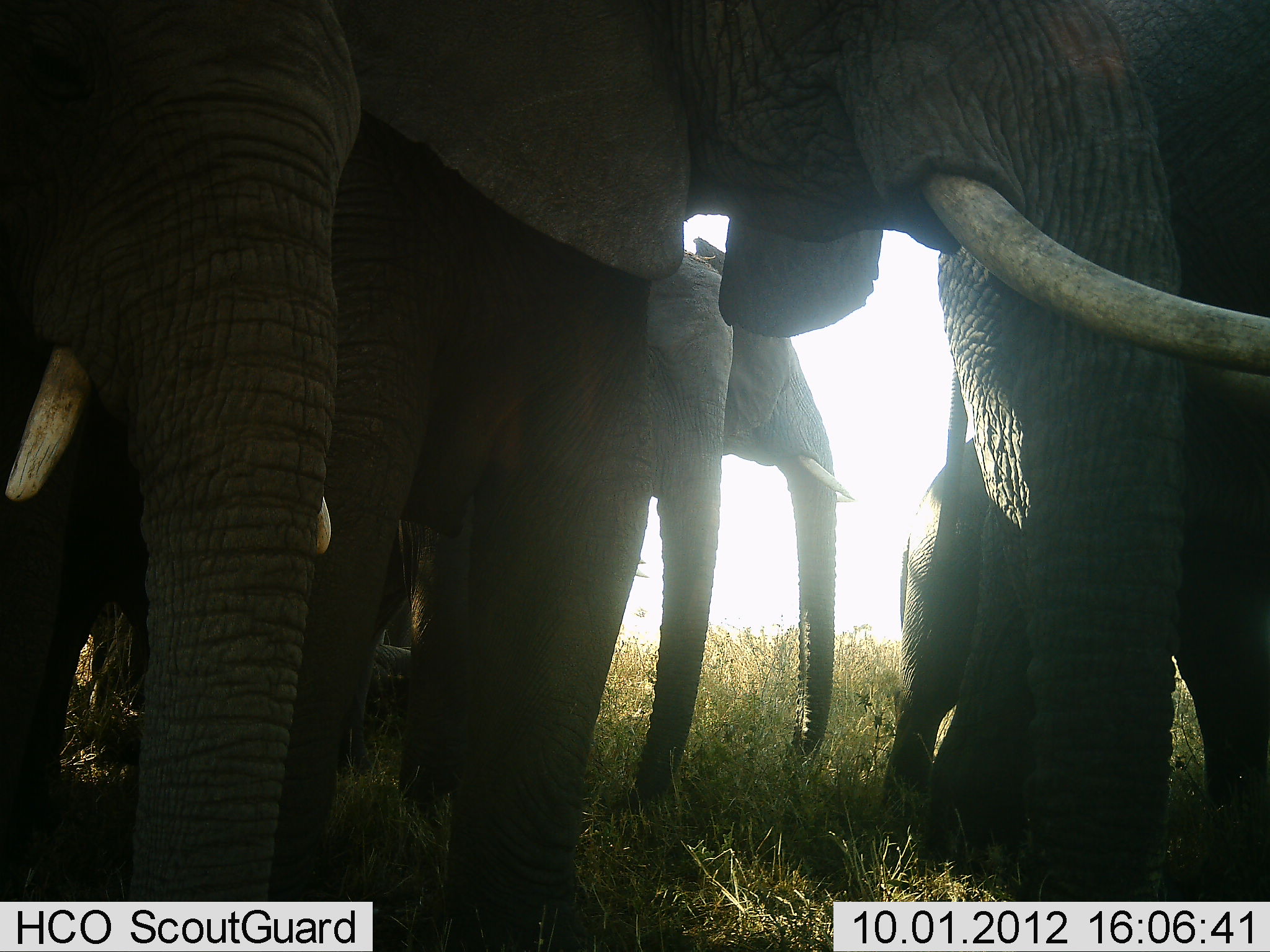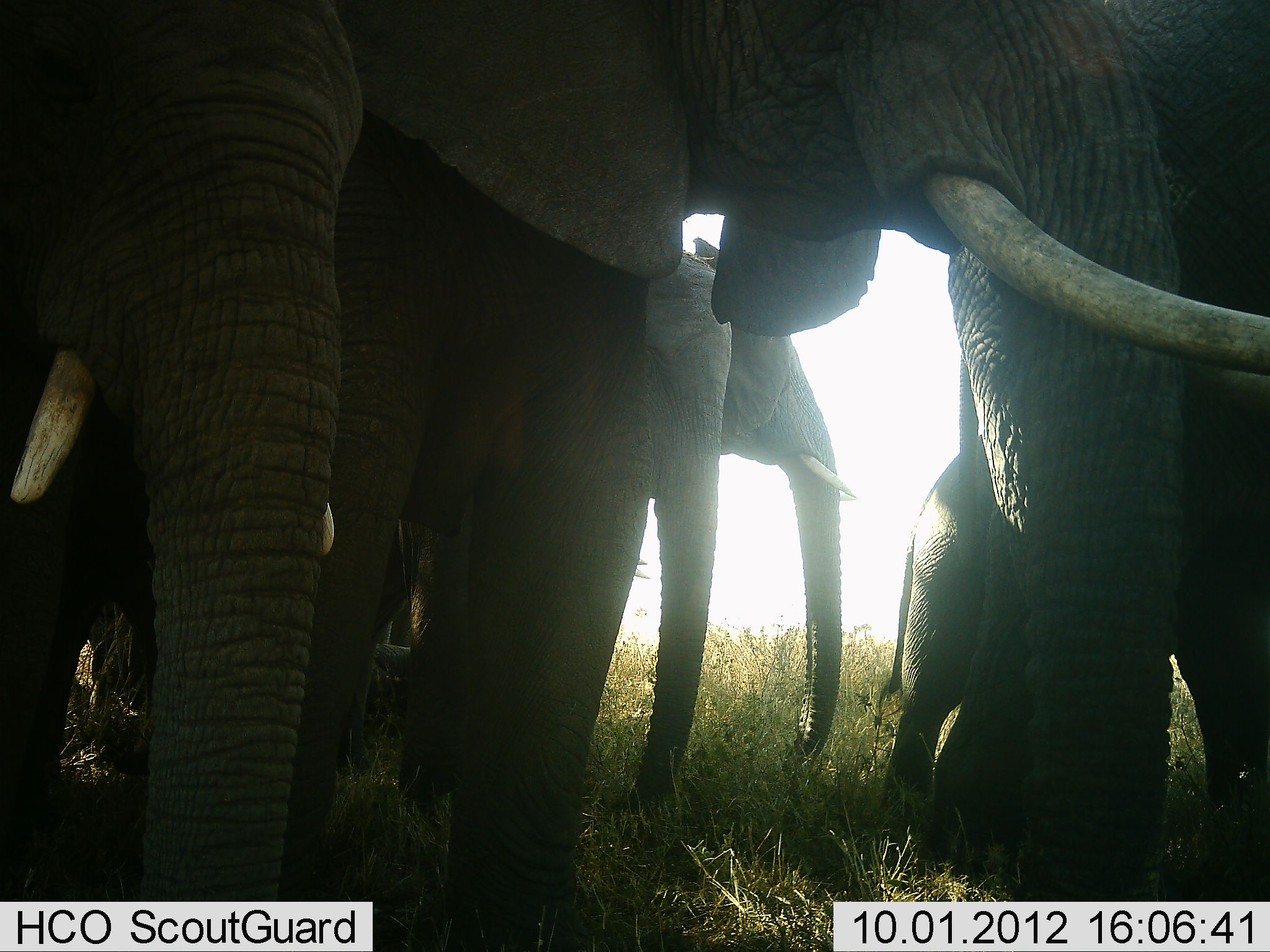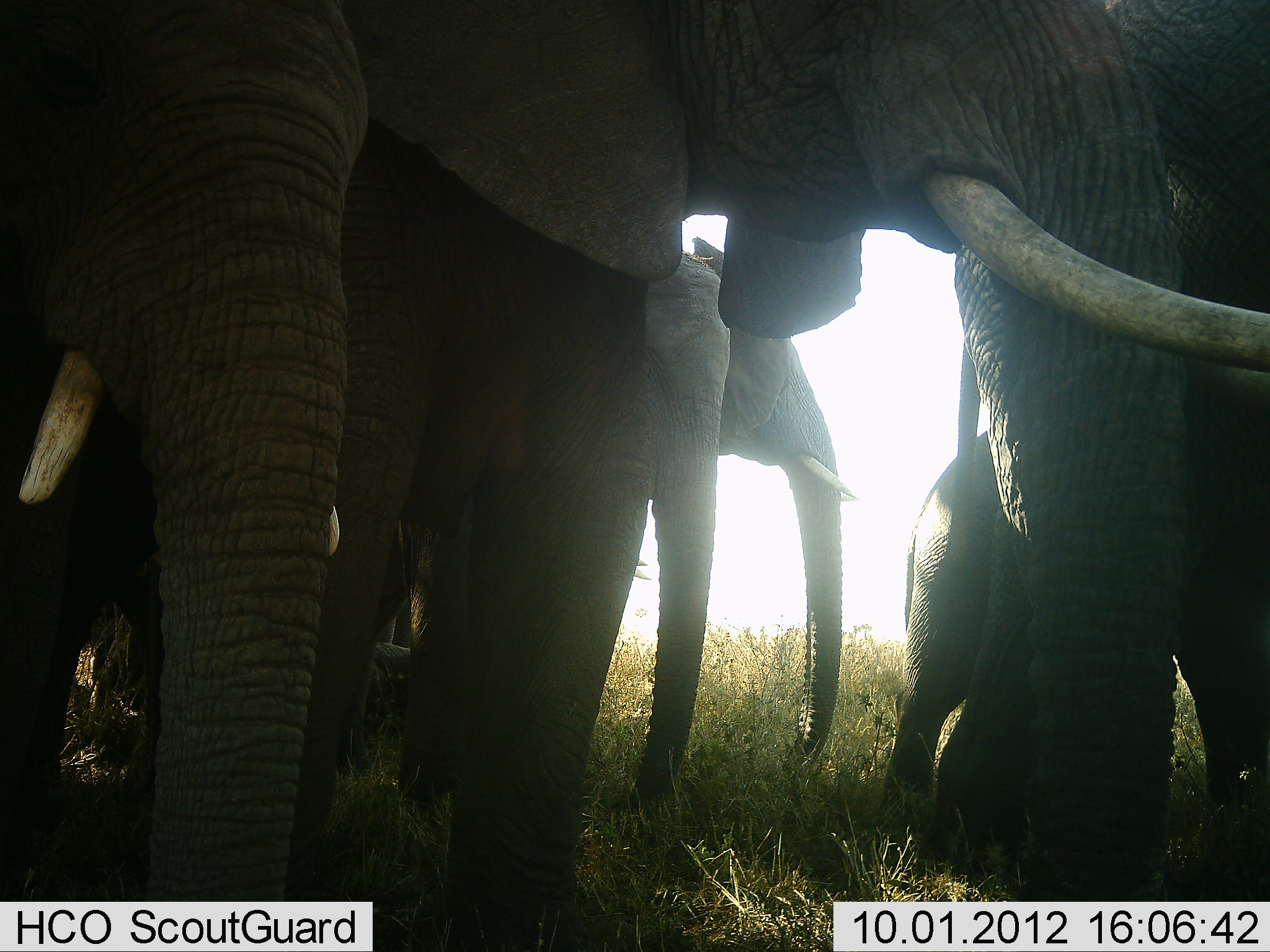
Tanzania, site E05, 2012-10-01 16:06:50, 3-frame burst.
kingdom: Animalia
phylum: Chordata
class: Mammalia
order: Proboscidea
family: Elephantidae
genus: Loxodonta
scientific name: Loxodonta africana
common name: african bush elephant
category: elephant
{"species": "elephant (african bush elephant) (Loxodonta africana)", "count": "6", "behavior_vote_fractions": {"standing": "100%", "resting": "0%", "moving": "0%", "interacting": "0%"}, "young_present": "30%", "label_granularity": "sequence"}